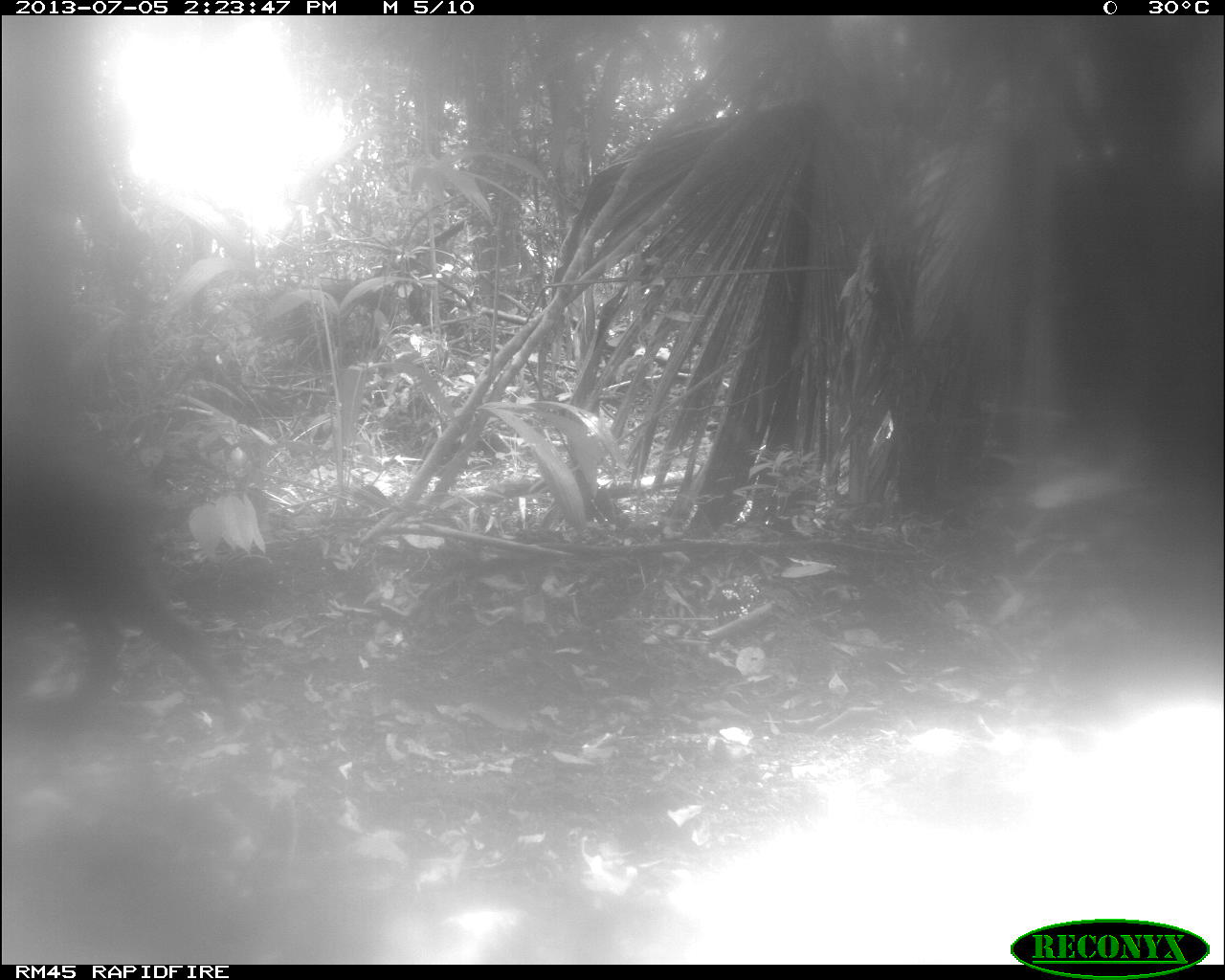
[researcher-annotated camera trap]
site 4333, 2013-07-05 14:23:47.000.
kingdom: Animalia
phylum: Chordata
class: Mammalia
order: Artiodactyla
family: Tayassuidae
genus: Tayassu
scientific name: Tayassu pecari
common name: white-lipped peccary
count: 1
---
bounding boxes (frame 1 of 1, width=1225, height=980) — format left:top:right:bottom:
tayassu pecari: 0:421:241:721